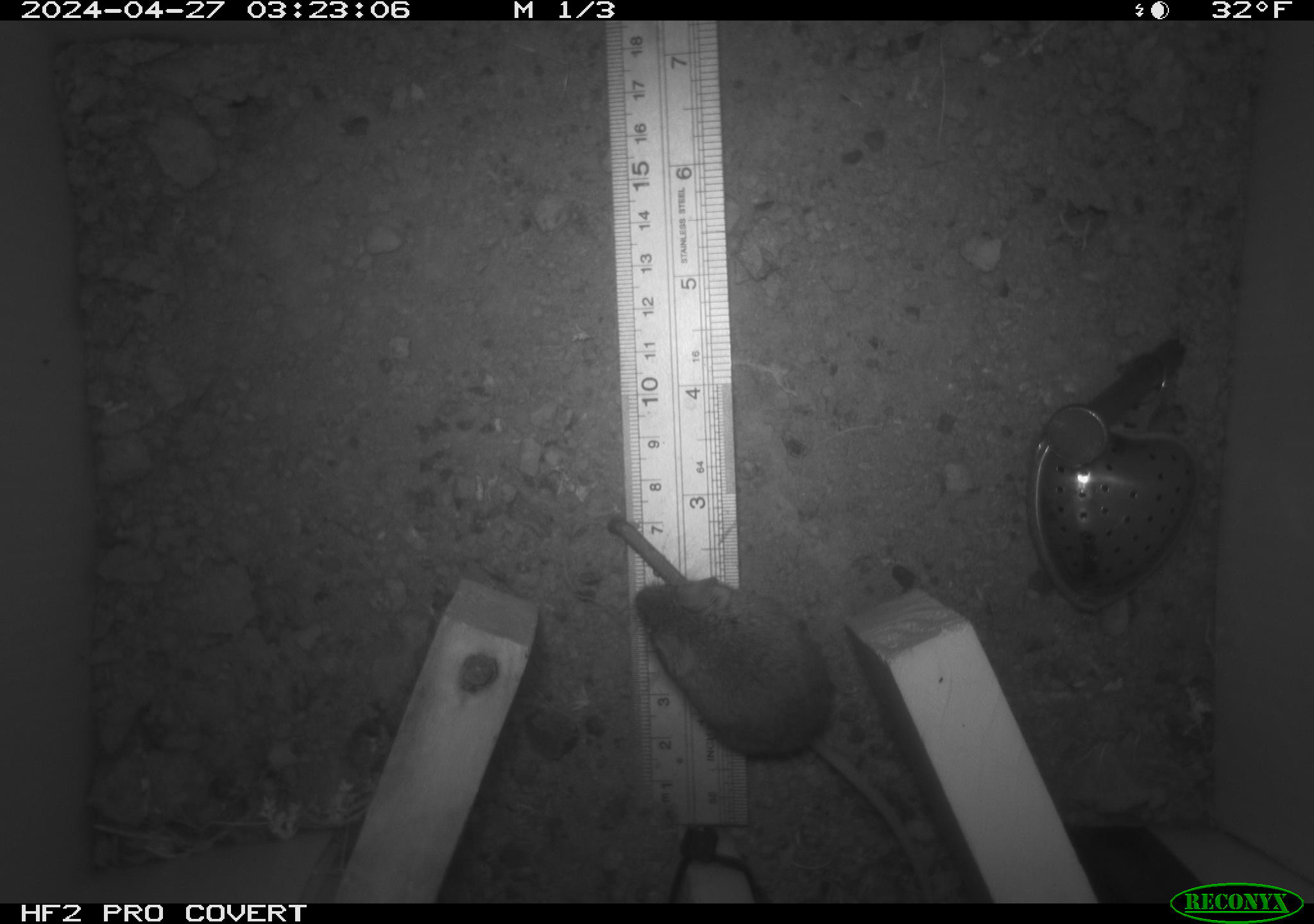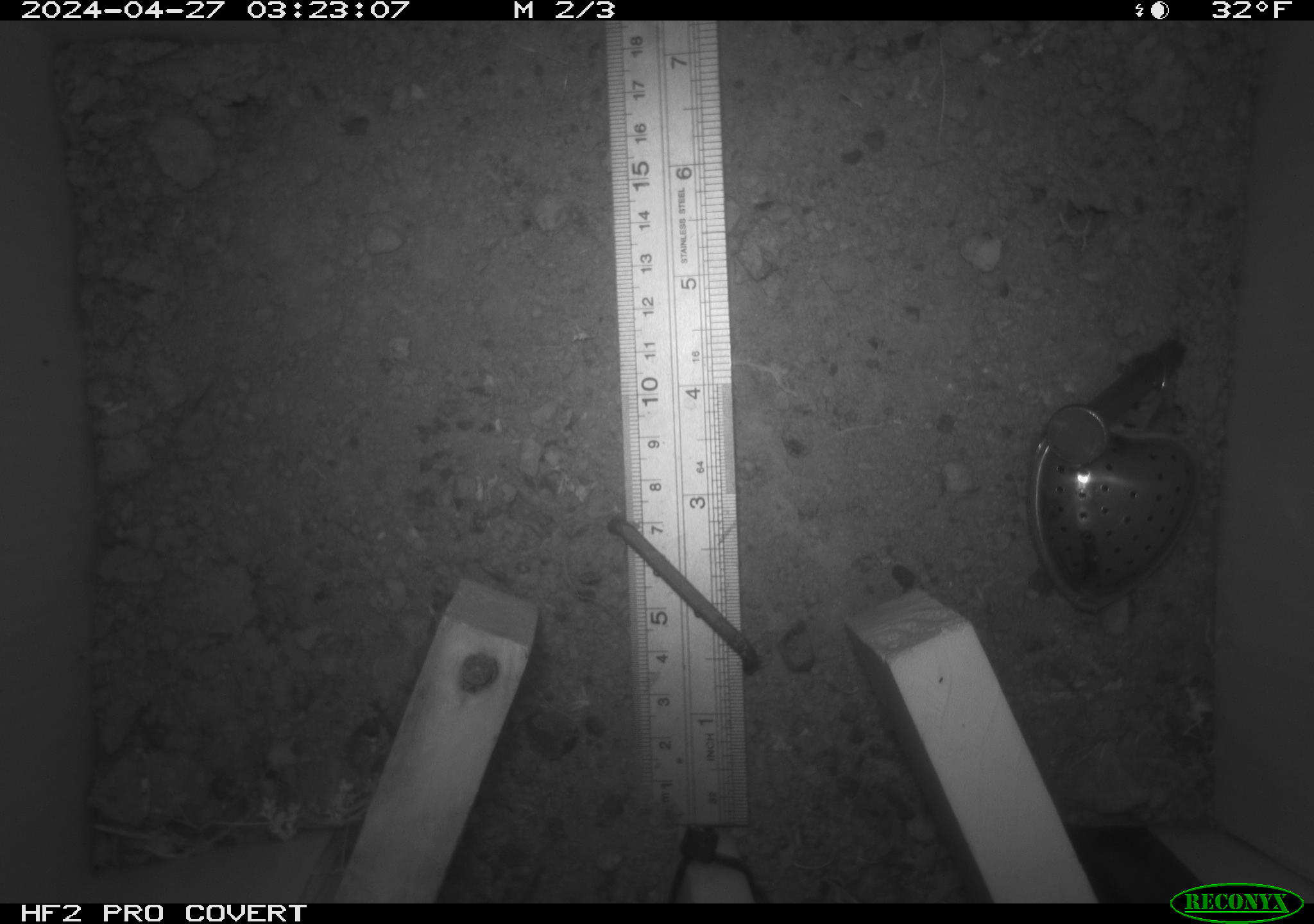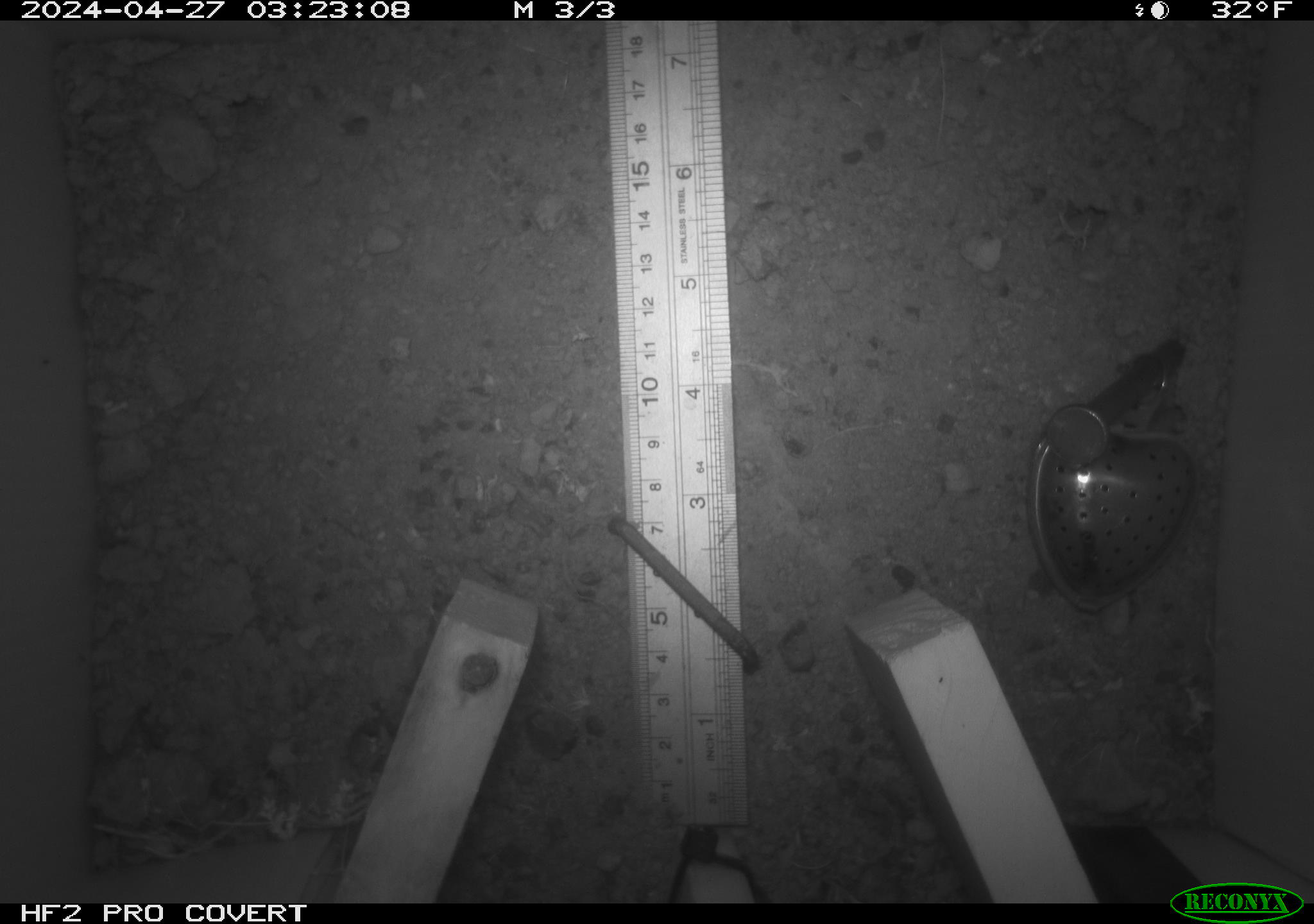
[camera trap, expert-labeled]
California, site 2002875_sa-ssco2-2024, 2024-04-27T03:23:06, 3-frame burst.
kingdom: Animalia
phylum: Chordata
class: Mammalia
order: Rodentia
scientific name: Rodentia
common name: mouse species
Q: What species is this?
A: Mouse species (Rodentia).